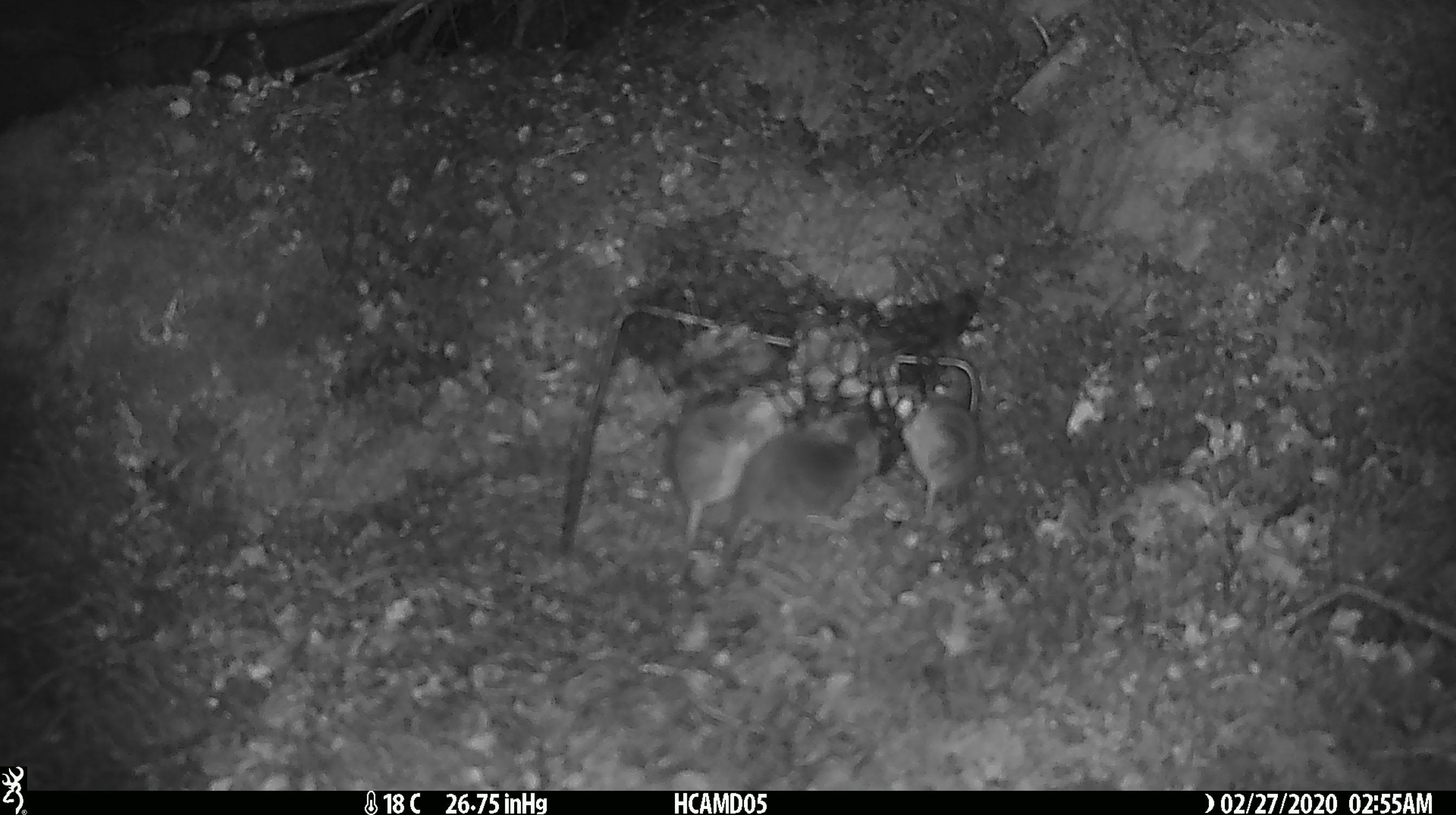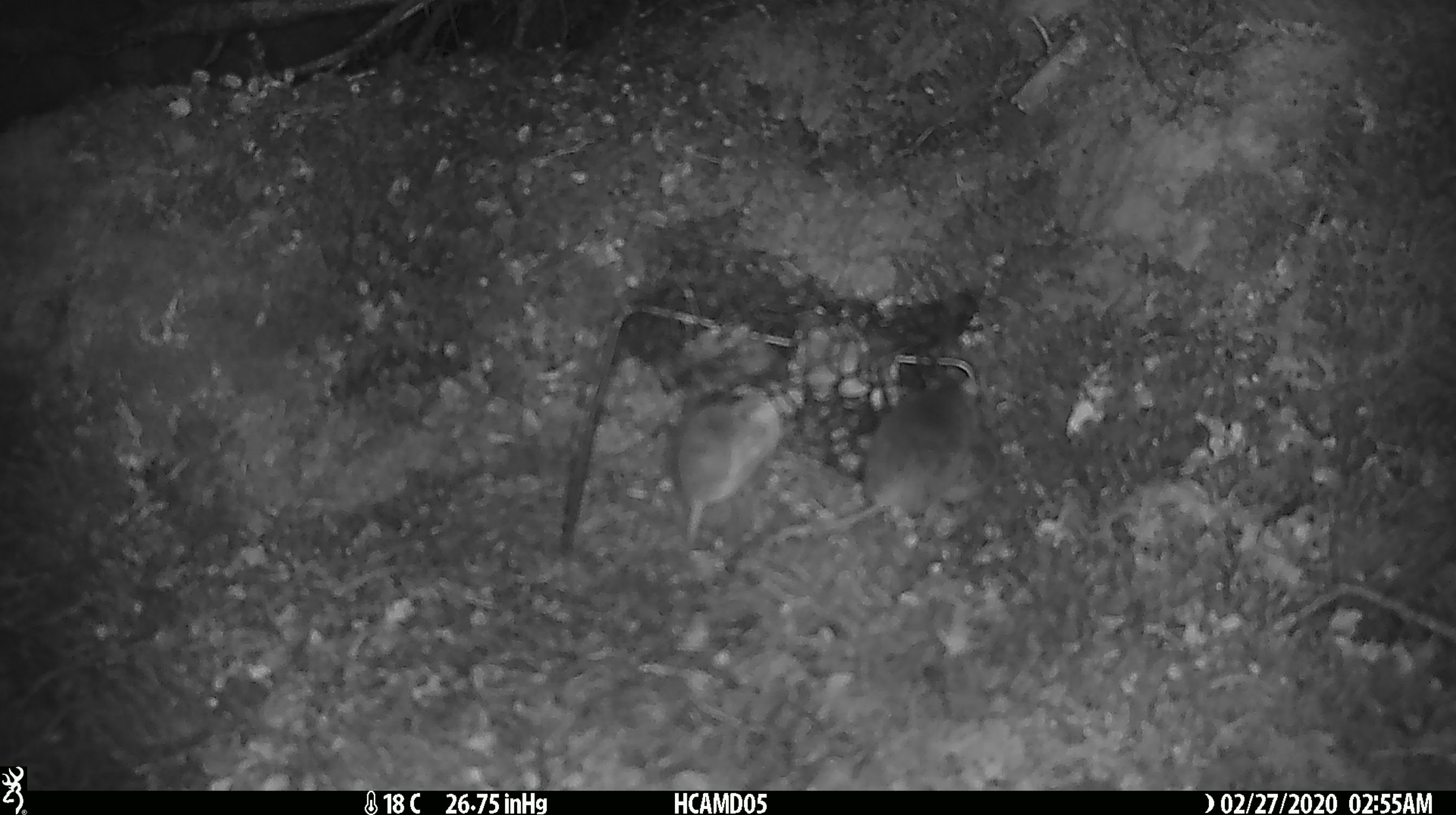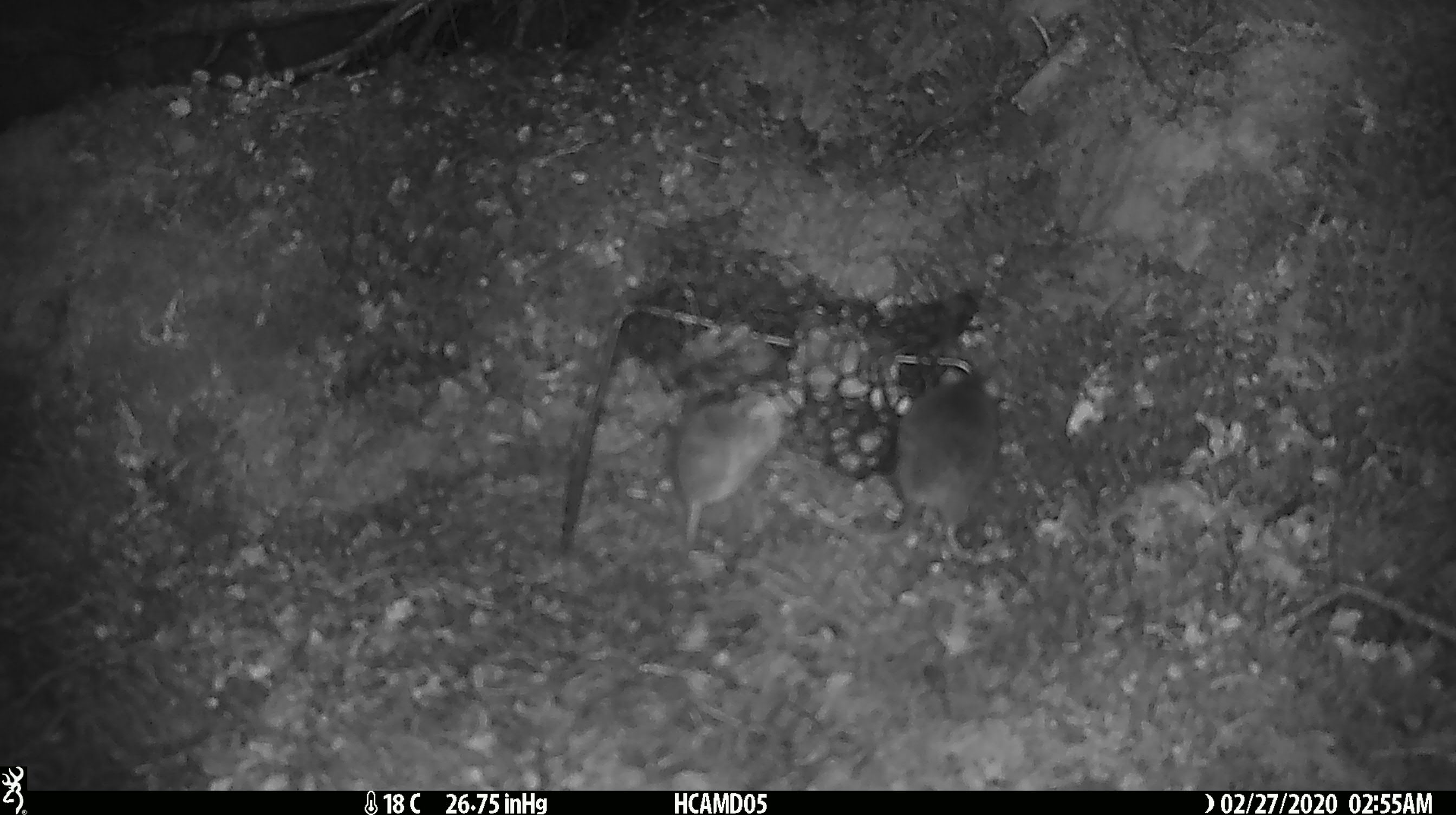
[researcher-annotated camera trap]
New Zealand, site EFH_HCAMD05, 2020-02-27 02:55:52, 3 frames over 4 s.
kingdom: Animalia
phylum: Chordata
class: Mammalia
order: Rodentia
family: Muridae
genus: Mus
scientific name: Mus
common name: mouse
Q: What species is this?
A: Mouse (Mus).